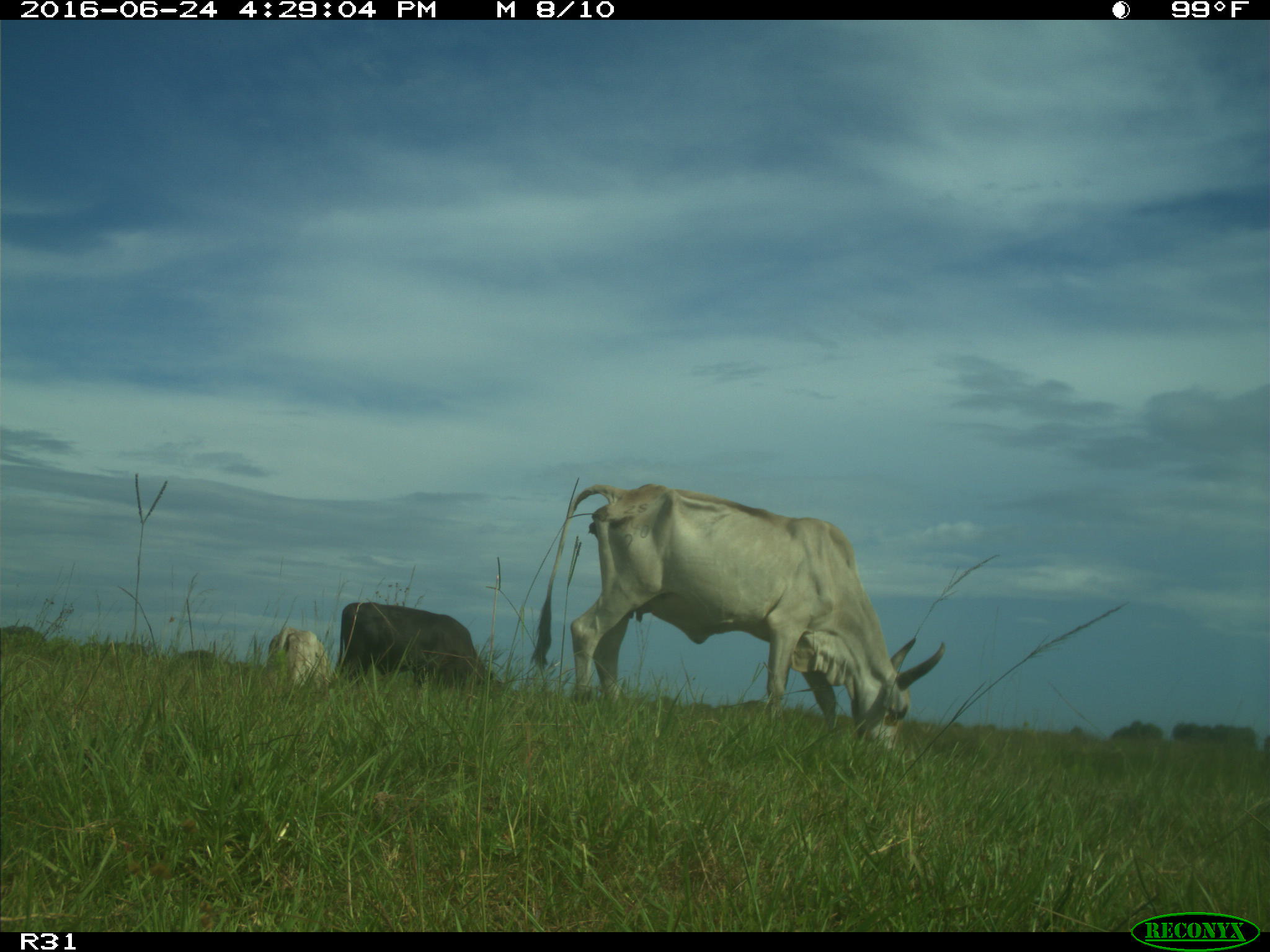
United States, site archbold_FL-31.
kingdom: Animalia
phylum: Chordata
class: Mammalia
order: Artiodactyla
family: Bovidae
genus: Bos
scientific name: Bos taurus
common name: domestic cow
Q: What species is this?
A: Bos taurus (domestic cow).